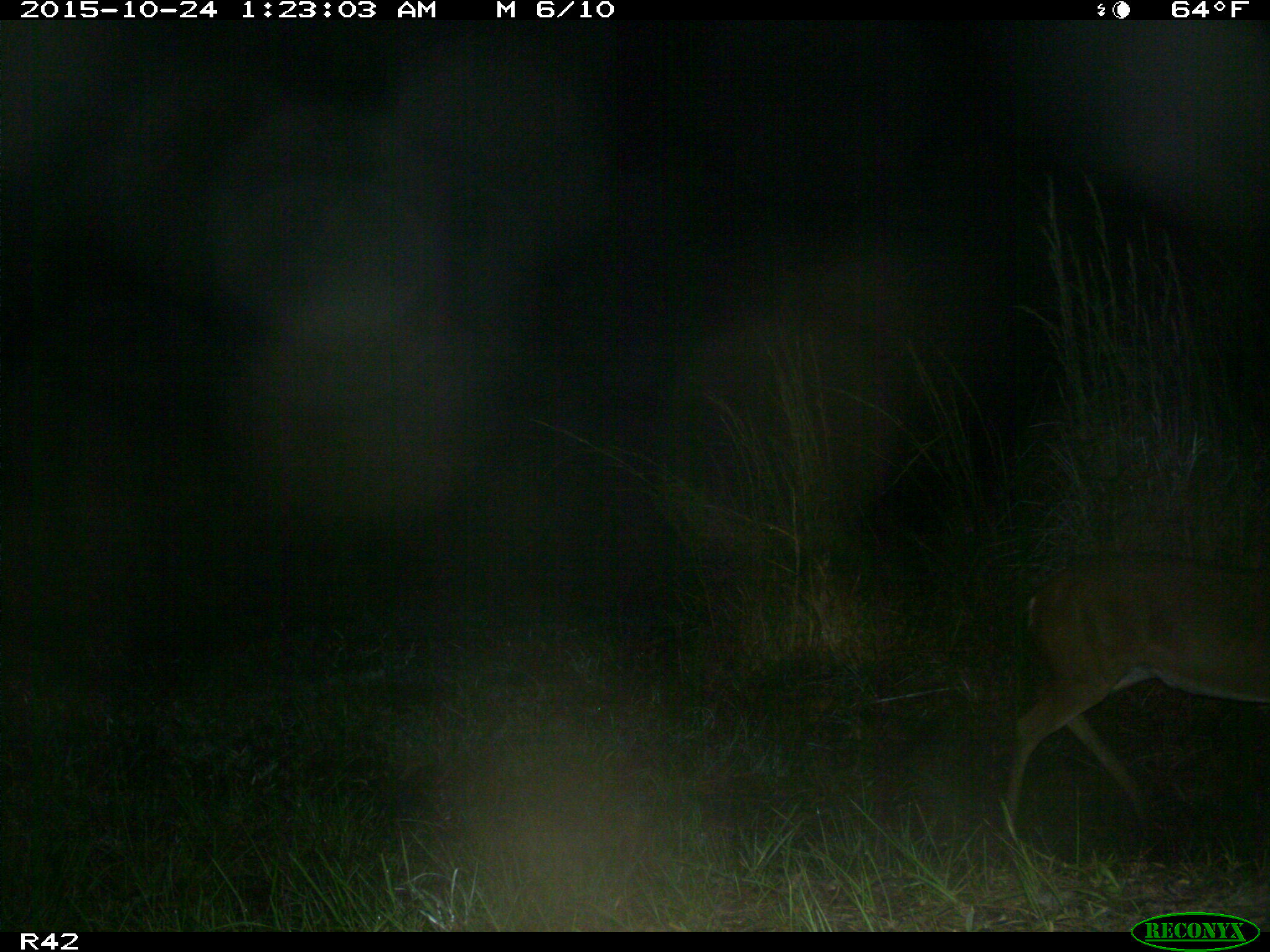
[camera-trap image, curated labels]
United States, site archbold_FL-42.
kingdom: Animalia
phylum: Chordata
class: Mammalia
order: Artiodactyla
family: Cervidae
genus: Odocoileus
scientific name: Odocoileus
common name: deer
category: unidentified deer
Unidentified deer (deer) (Odocoileus).